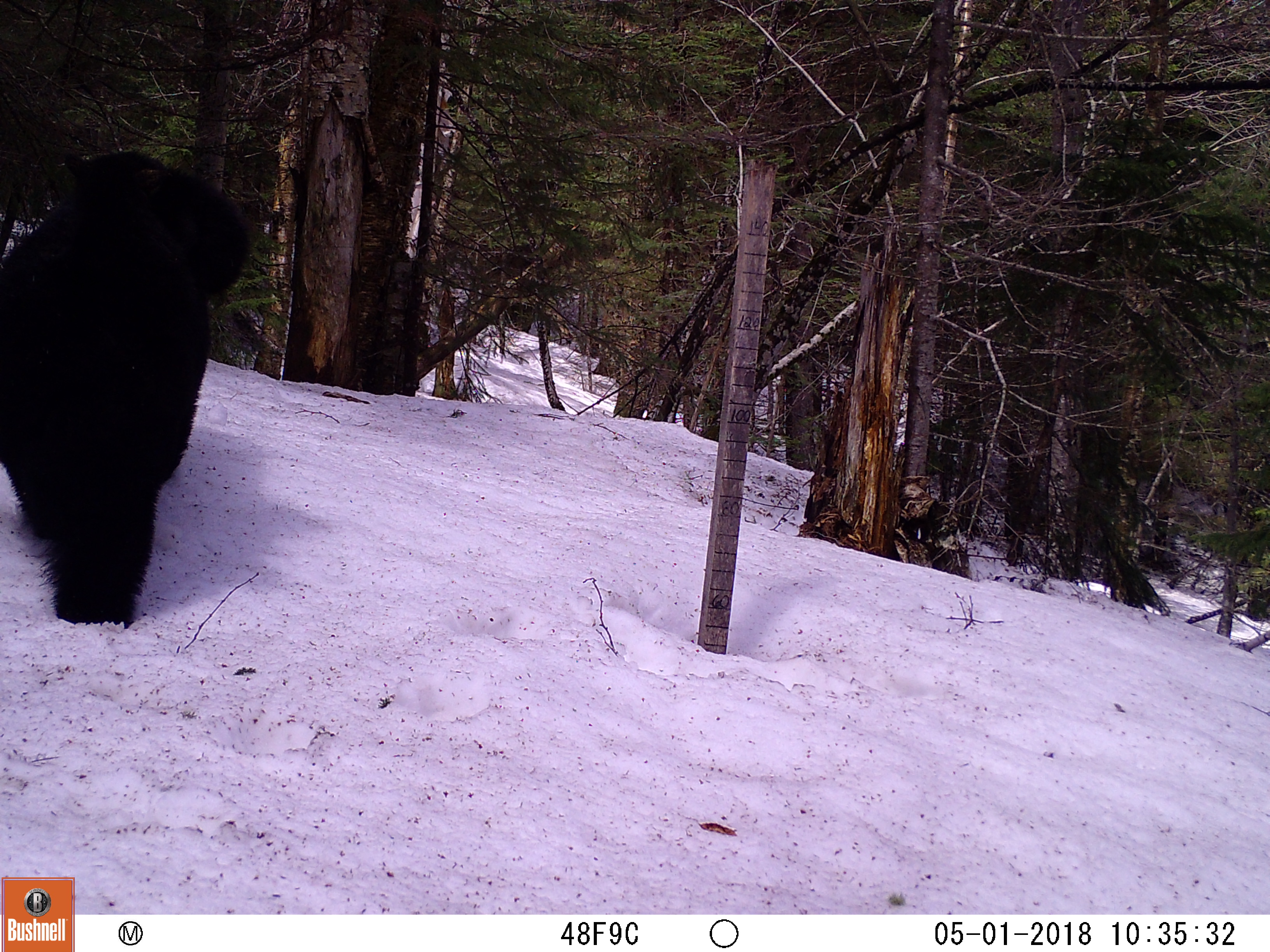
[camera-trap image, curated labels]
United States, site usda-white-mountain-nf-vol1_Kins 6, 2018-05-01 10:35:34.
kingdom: Animalia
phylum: Chordata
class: Mammalia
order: Carnivora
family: Ursidae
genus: Ursus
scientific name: Ursus americanus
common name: black bear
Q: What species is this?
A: Black bear (Ursus americanus).